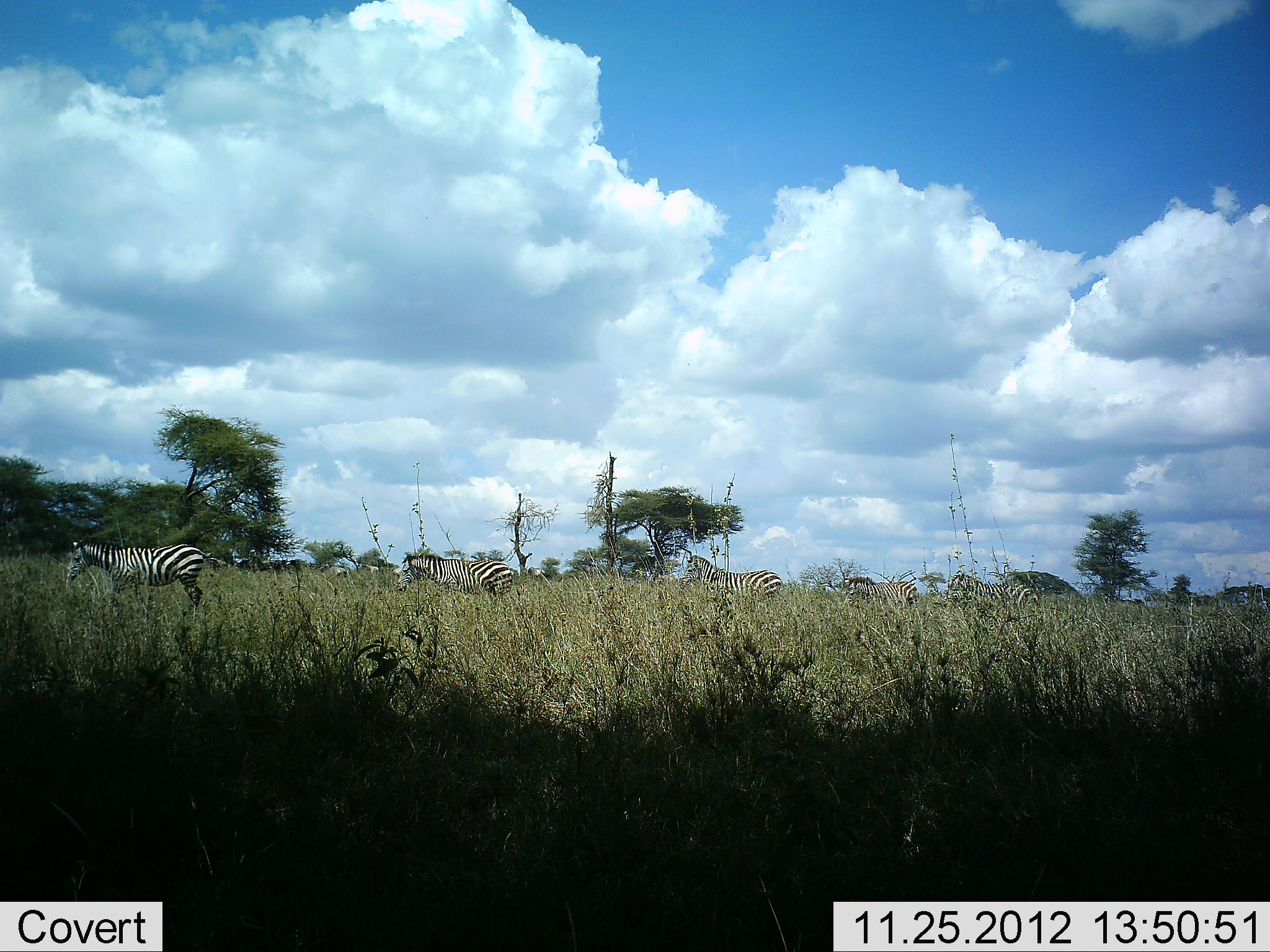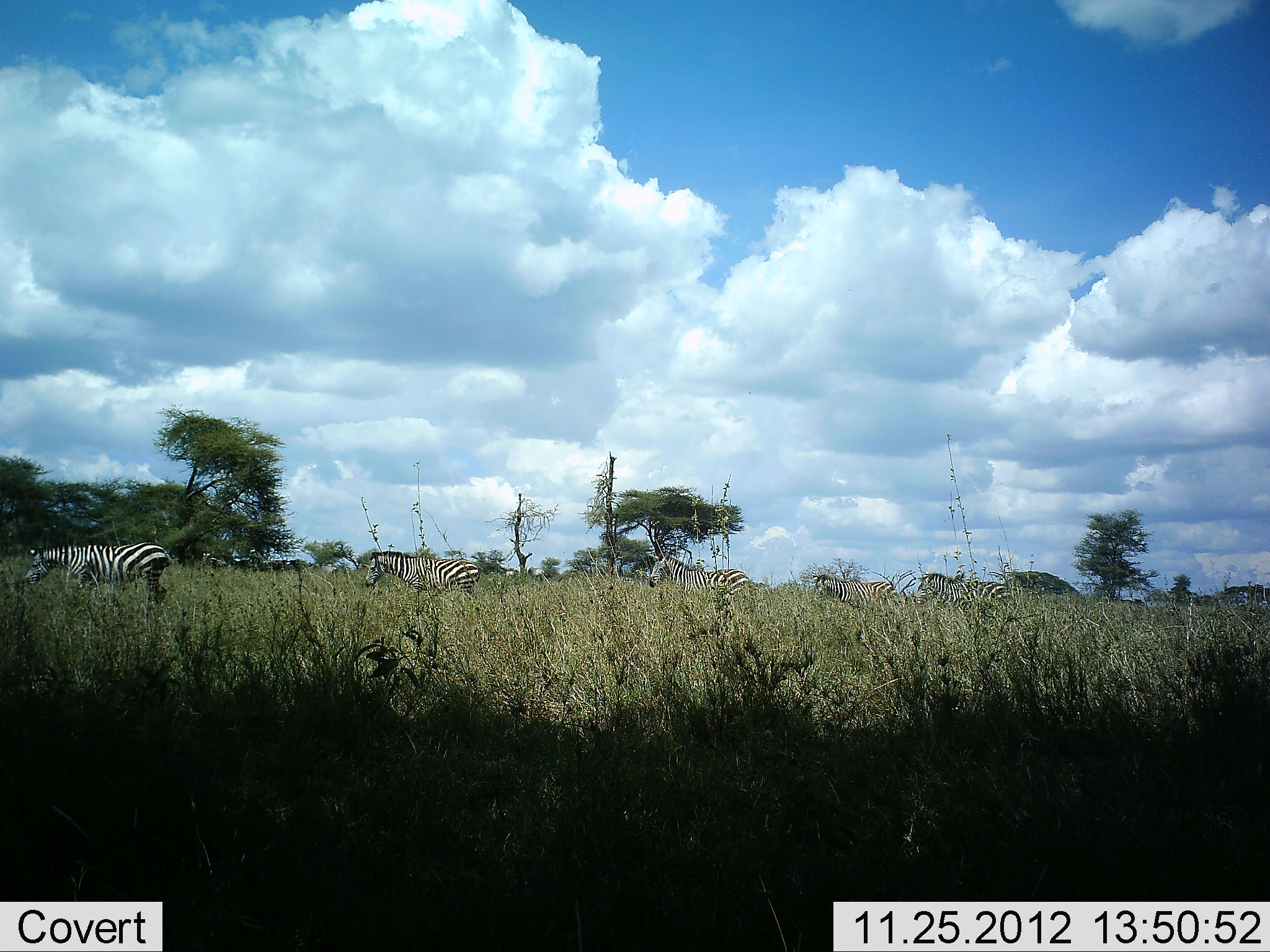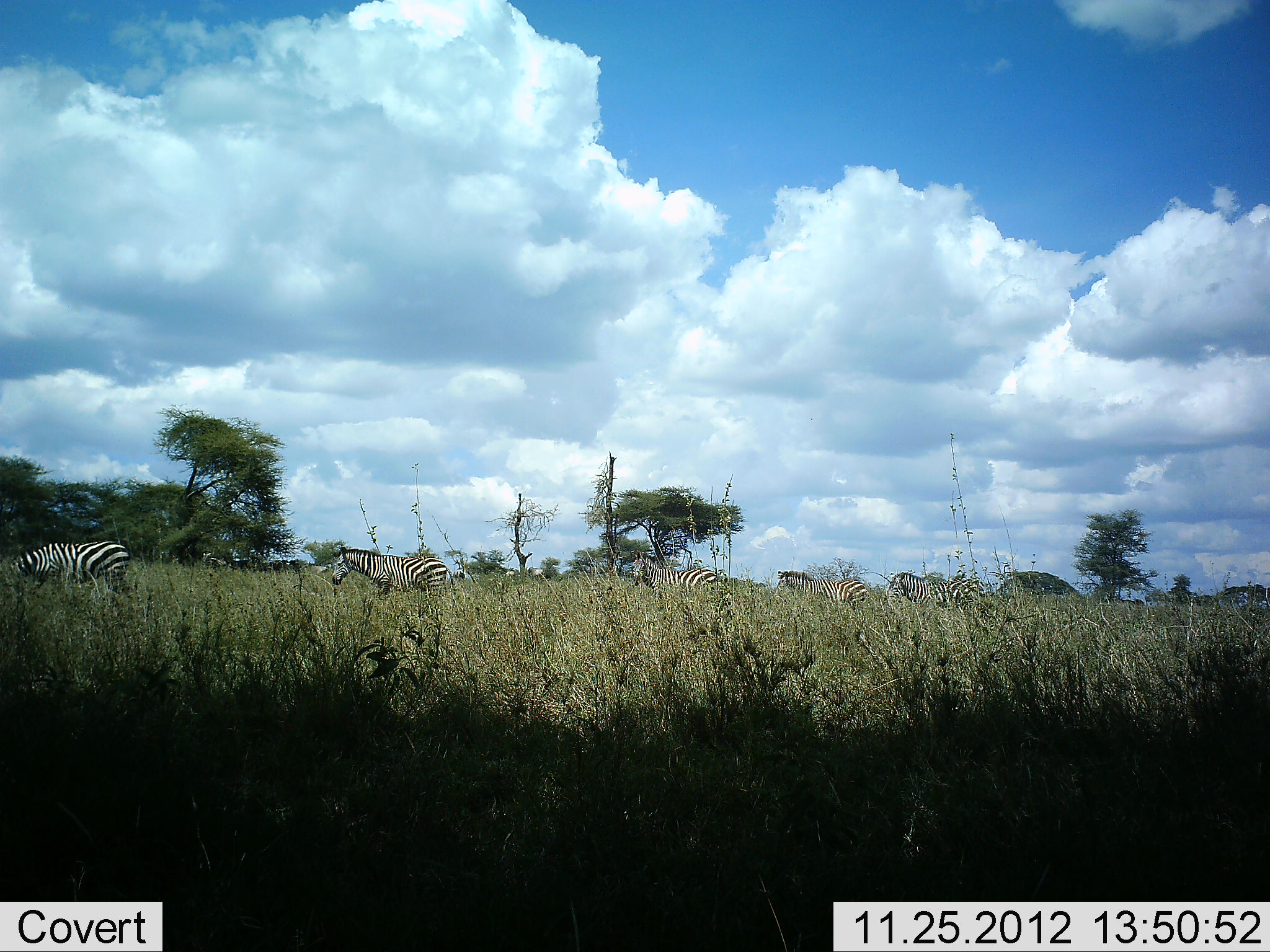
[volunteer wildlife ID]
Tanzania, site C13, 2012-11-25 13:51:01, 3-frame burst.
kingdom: Animalia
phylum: Chordata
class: Mammalia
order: Perissodactyla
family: Equidae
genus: Equus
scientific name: Equus quagga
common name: plains zebra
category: zebra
Zebra (plains zebra) (Equus quagga), count 5. Behavior (volunteer vote fractions): standing 20%, resting 0%, moving 100%, interacting 0%. Young present (vote fraction): 0%. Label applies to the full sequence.